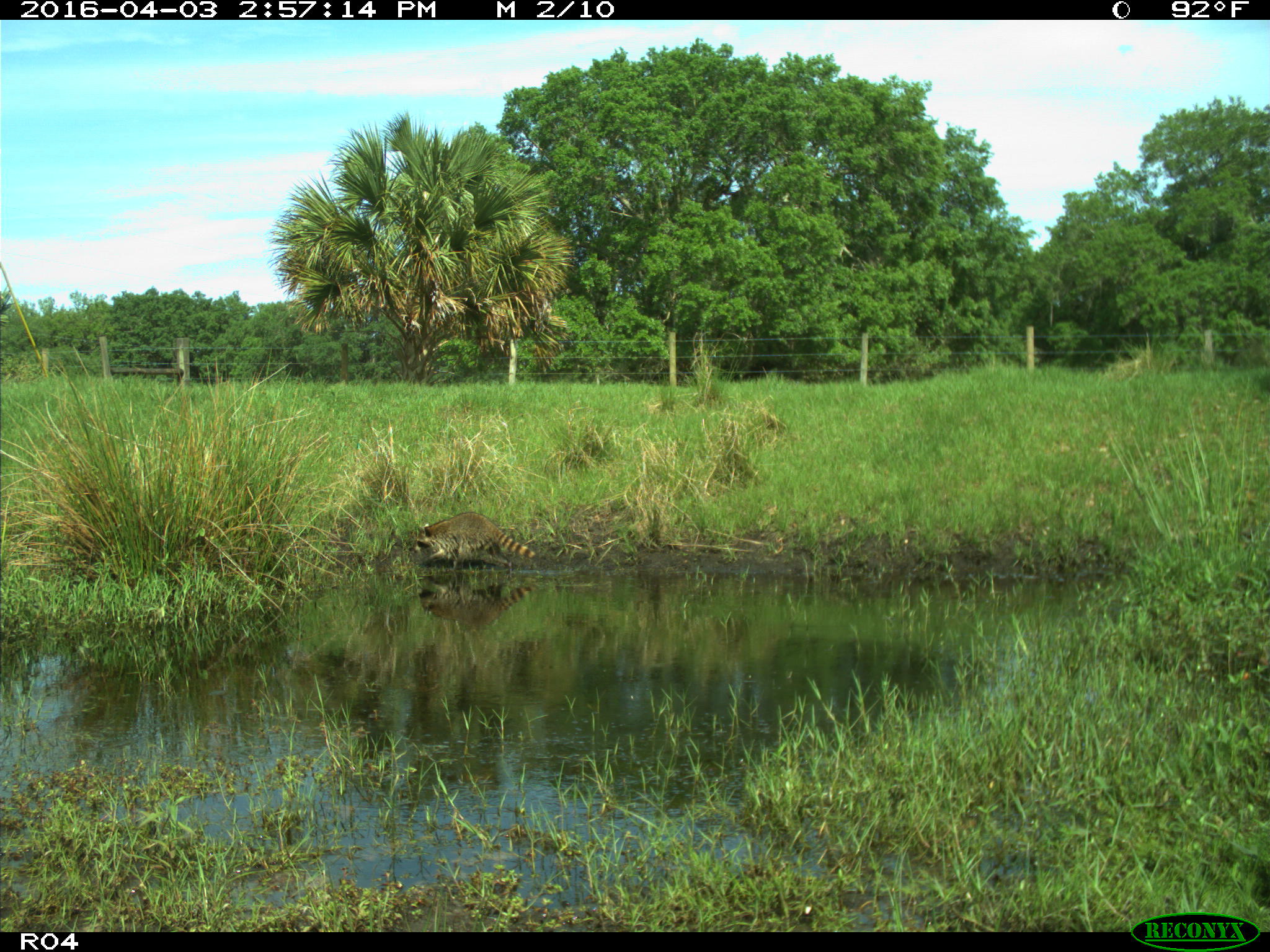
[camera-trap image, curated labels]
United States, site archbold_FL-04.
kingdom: Animalia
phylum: Chordata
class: Mammalia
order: Carnivora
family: Procyonidae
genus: Procyon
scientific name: Procyon lotor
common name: common raccoon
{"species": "Procyon lotor (common raccoon)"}